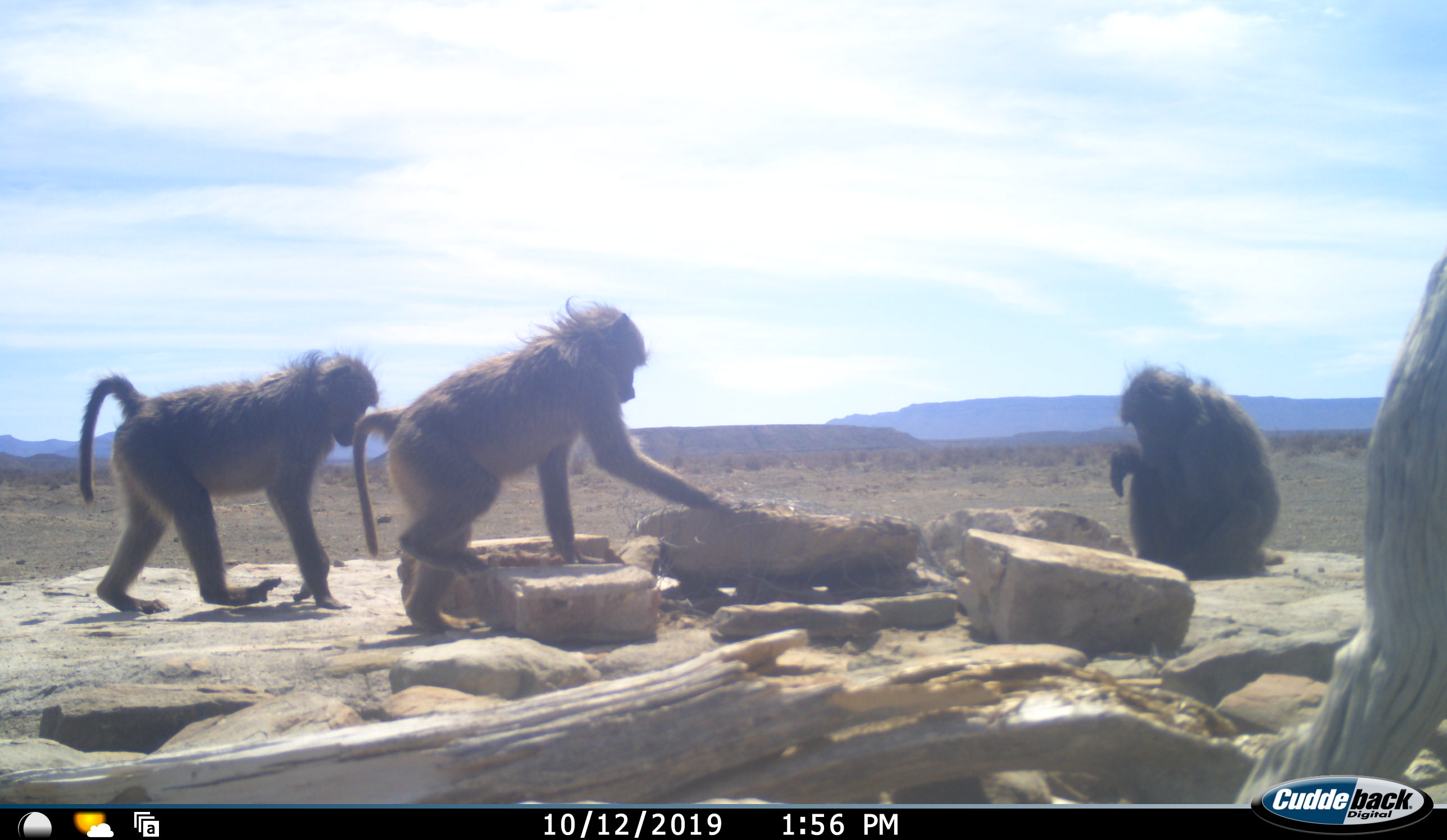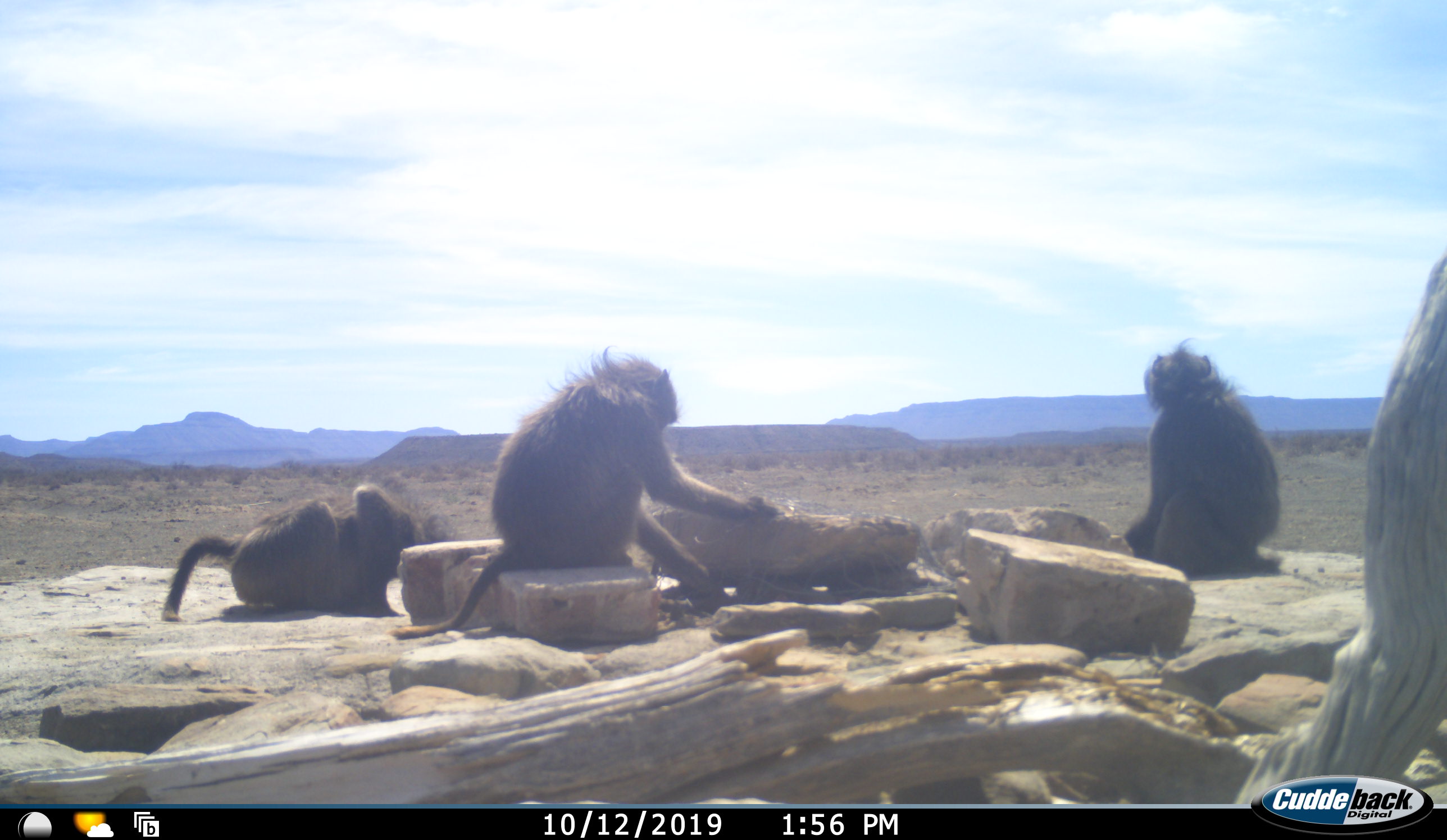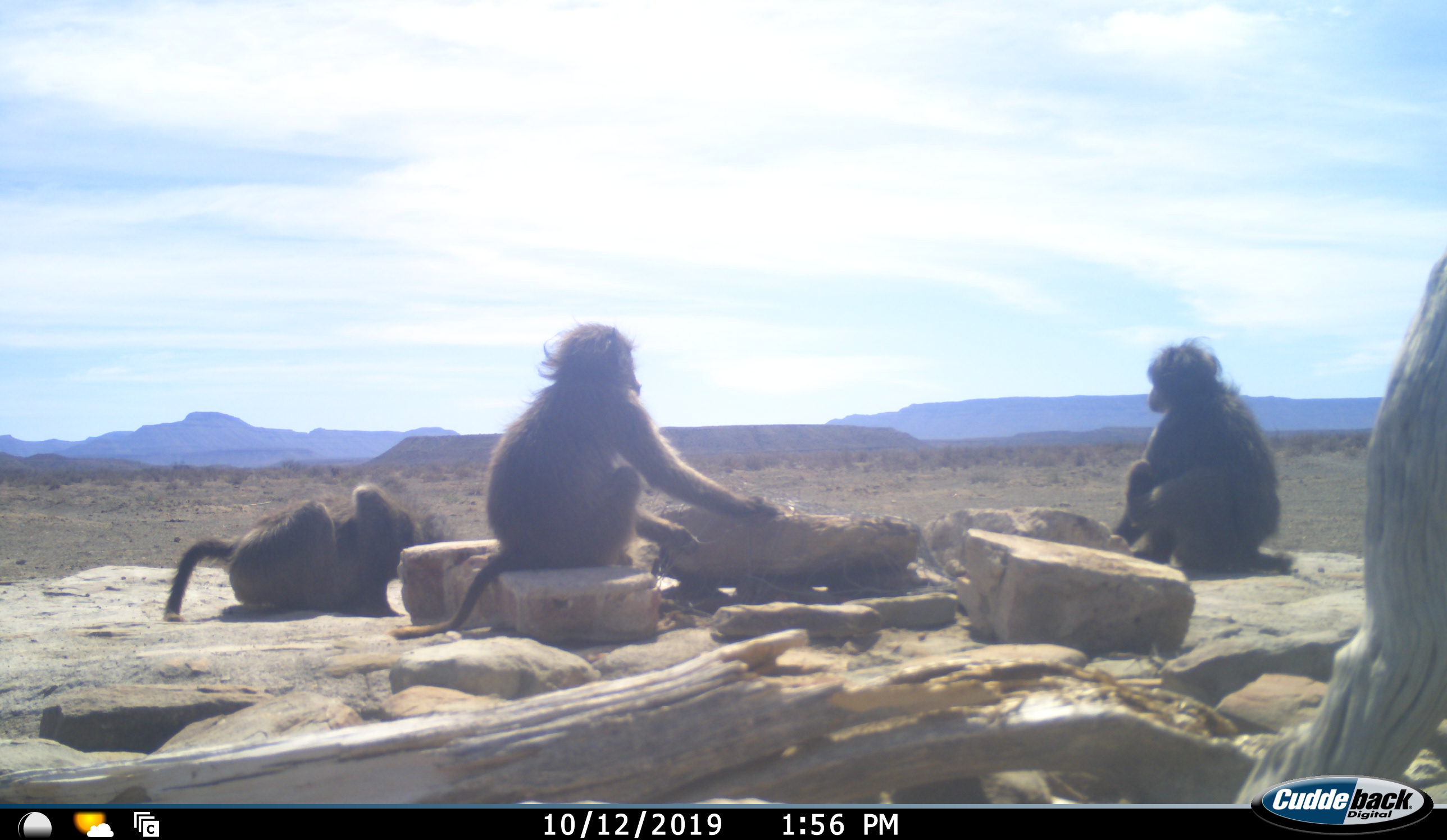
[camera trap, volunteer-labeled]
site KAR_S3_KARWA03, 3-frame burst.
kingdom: Animalia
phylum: Chordata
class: Mammalia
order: Primates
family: Cercopithecidae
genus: Papio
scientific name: Papio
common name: baboon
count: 3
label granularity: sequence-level